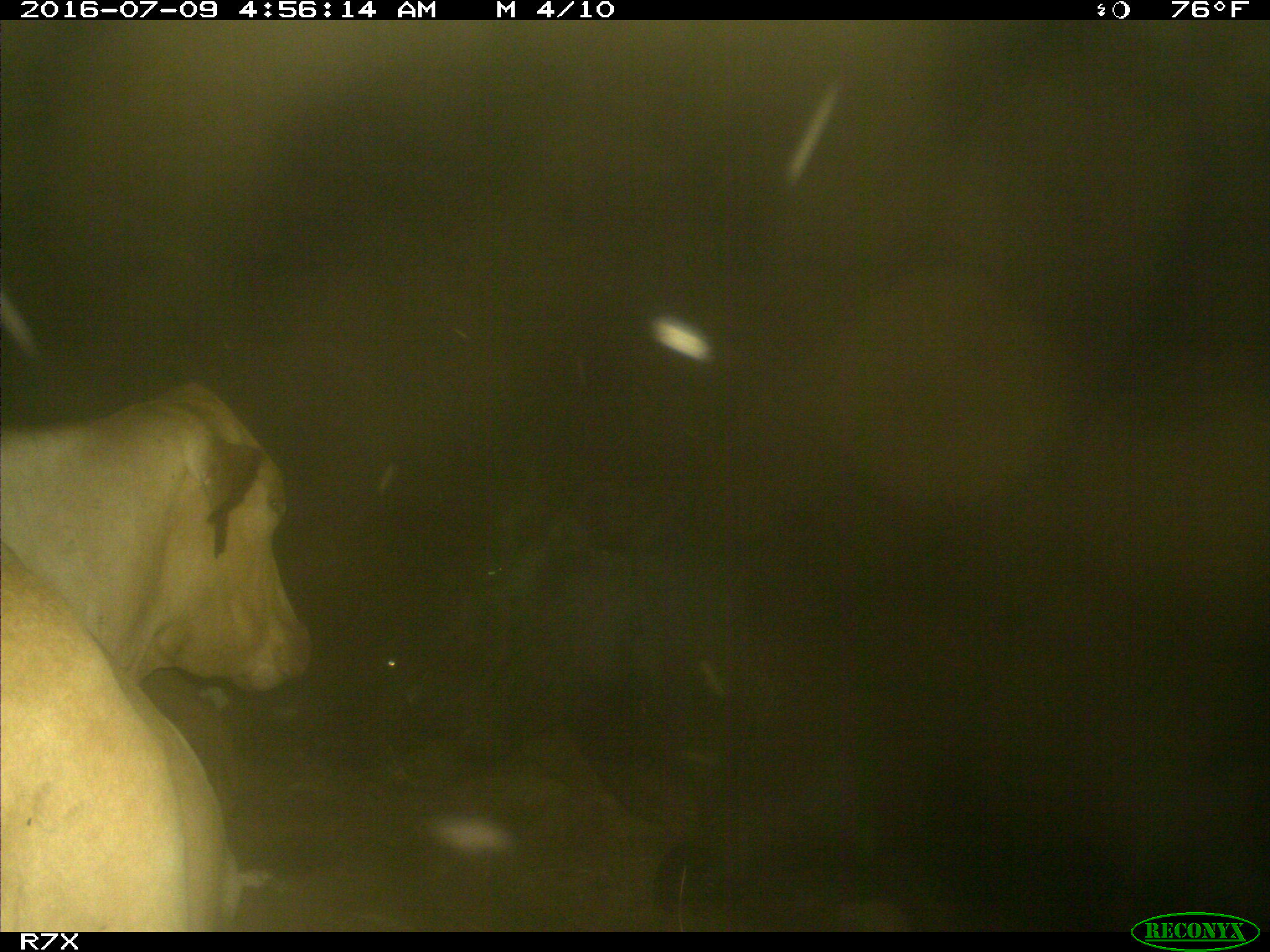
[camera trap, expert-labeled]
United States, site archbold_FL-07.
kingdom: Animalia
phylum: Chordata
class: Mammalia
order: Artiodactyla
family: Bovidae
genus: Bos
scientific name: Bos taurus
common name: domestic cow